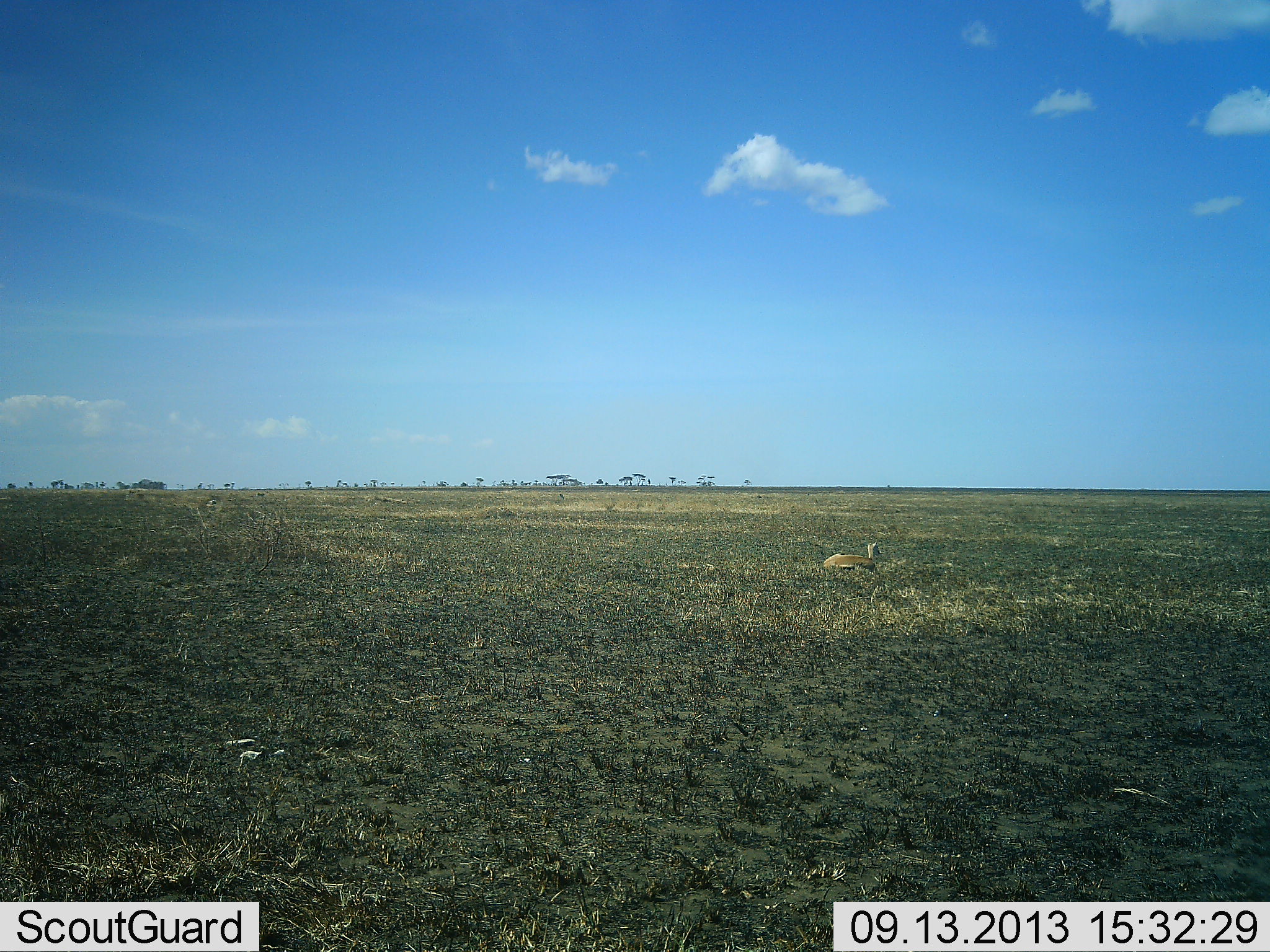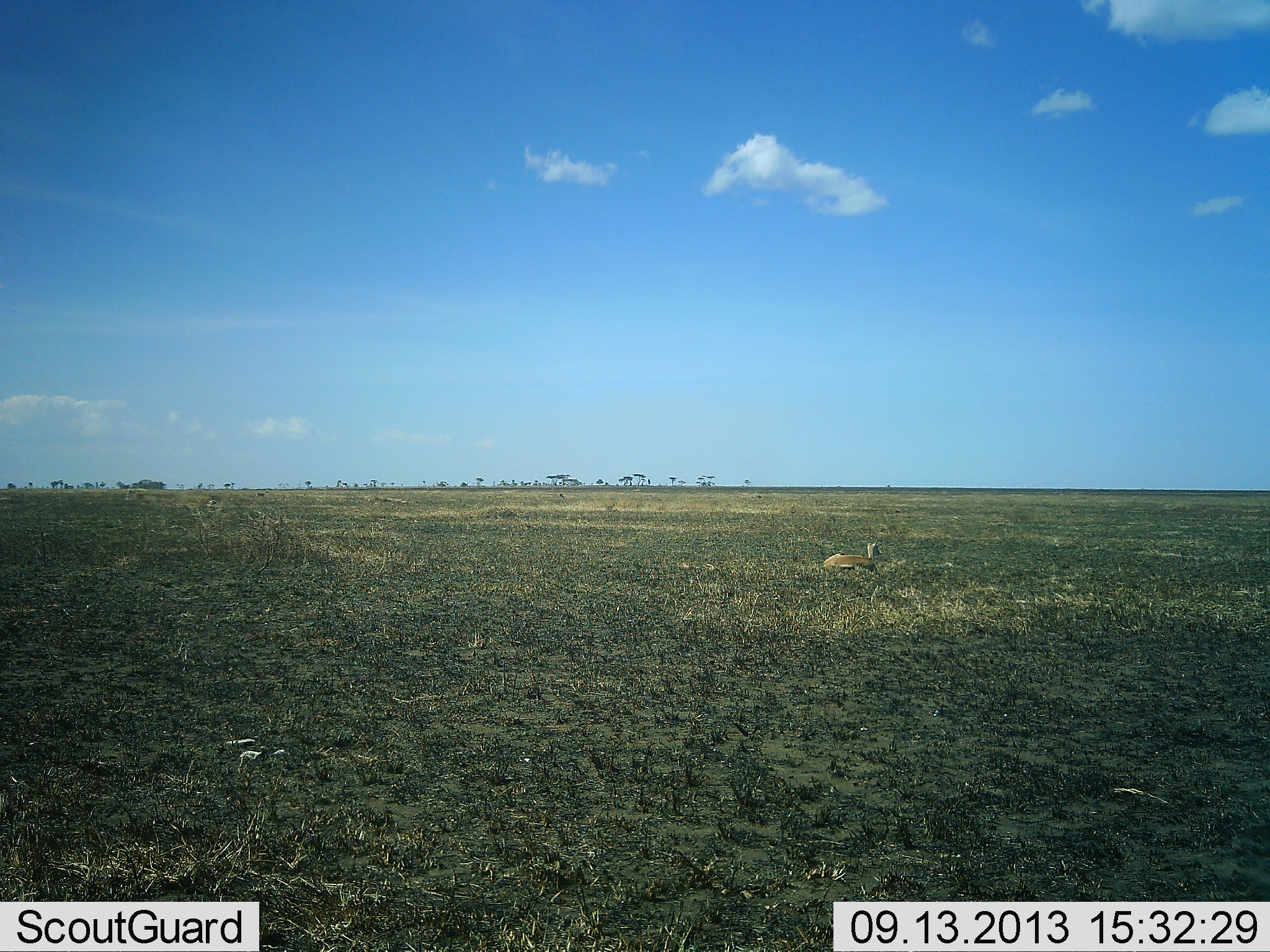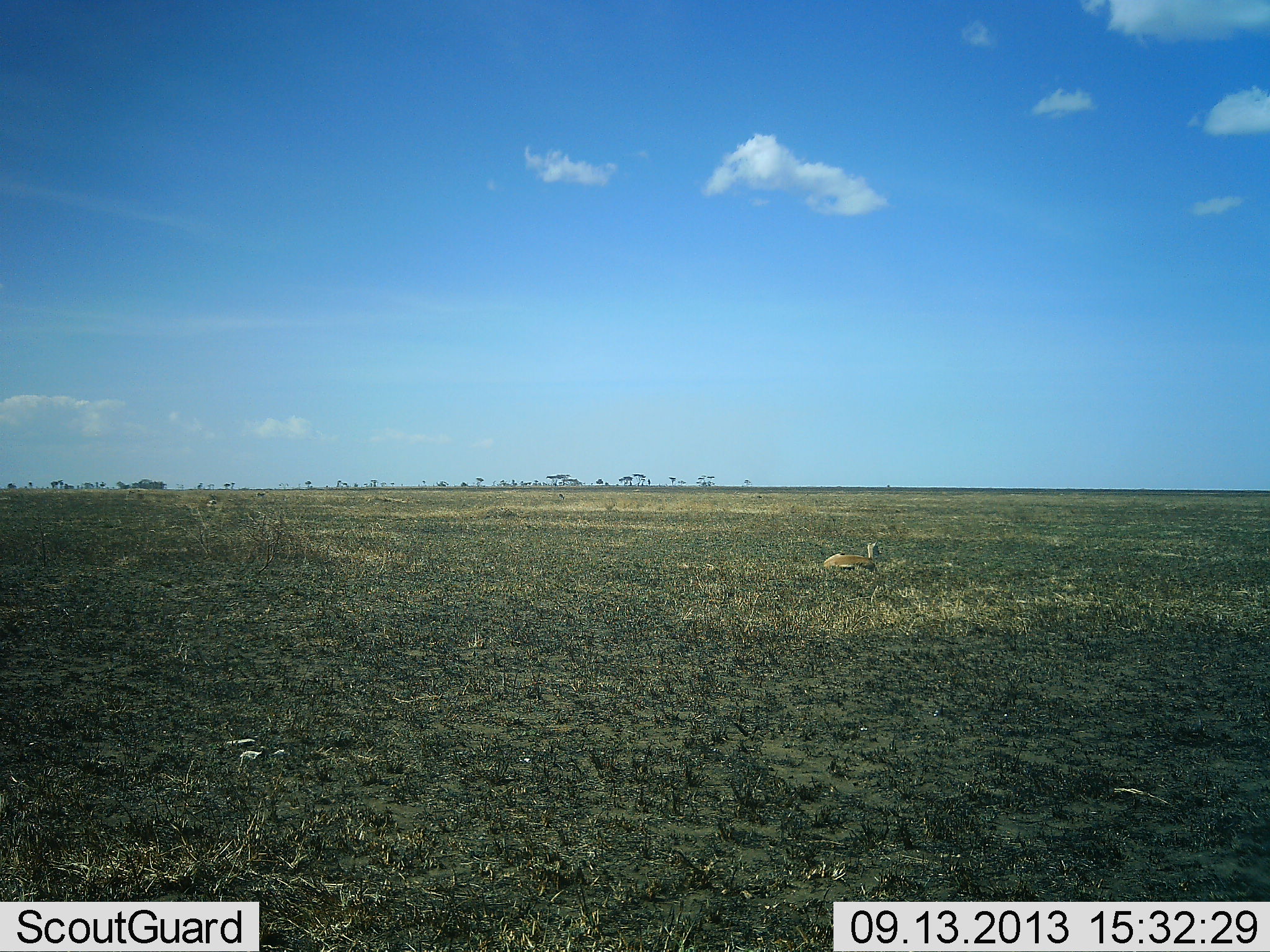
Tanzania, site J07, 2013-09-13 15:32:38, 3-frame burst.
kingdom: Animalia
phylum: Chordata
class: Mammalia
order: Artiodactyla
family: Bovidae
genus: Eudorcas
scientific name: Eudorcas thomsonii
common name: thomson's gazelle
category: gazellethomsons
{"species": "gazellethomsons (thomson's gazelle) (Eudorcas thomsonii)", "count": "1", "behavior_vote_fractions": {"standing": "0%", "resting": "100%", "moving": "0%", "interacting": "0%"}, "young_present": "0%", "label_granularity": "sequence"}